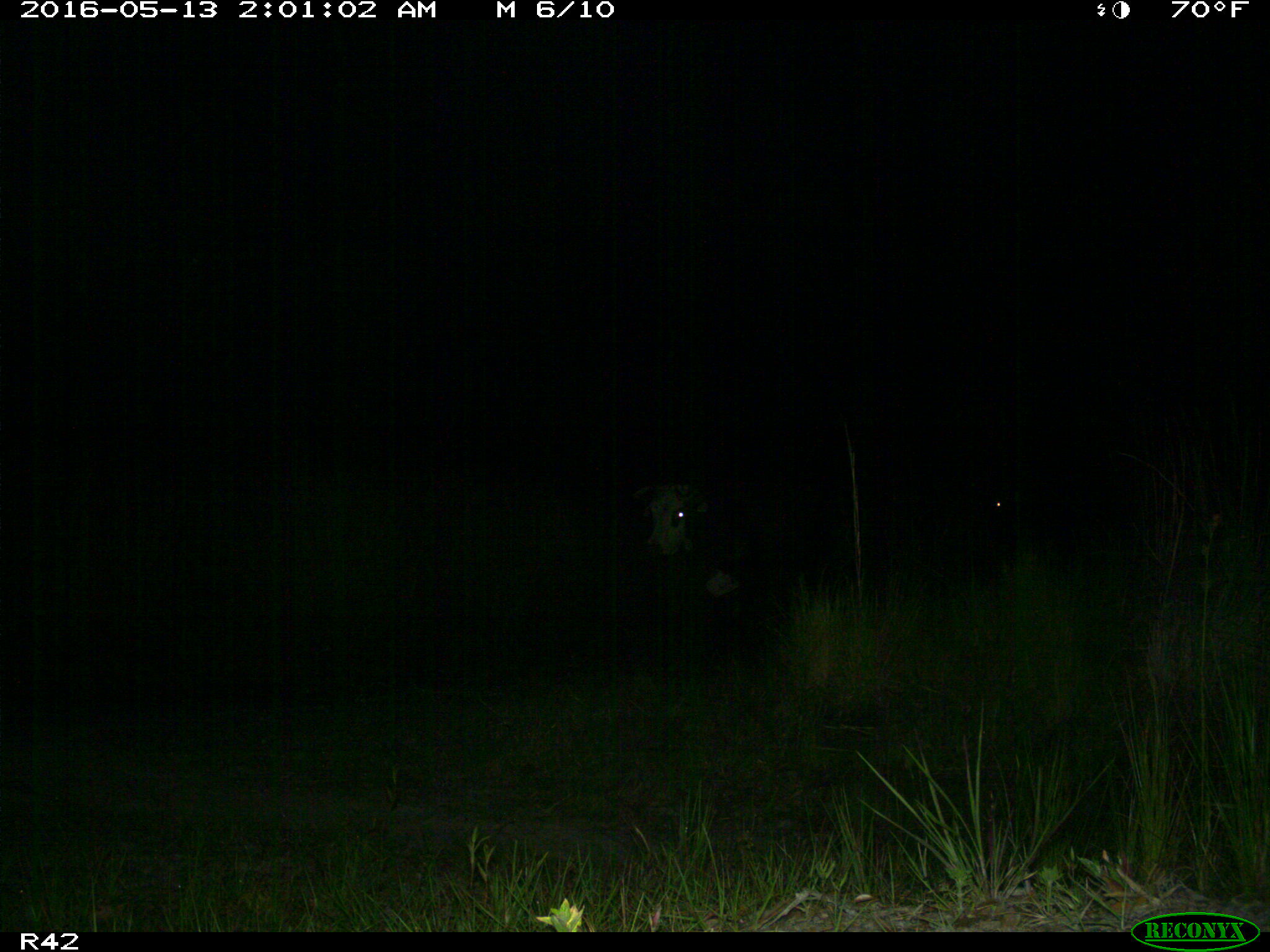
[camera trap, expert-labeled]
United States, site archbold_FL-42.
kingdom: Animalia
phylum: Chordata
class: Mammalia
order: Artiodactyla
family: Bovidae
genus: Bos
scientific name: Bos taurus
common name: domestic cow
Bos taurus (domestic cow).